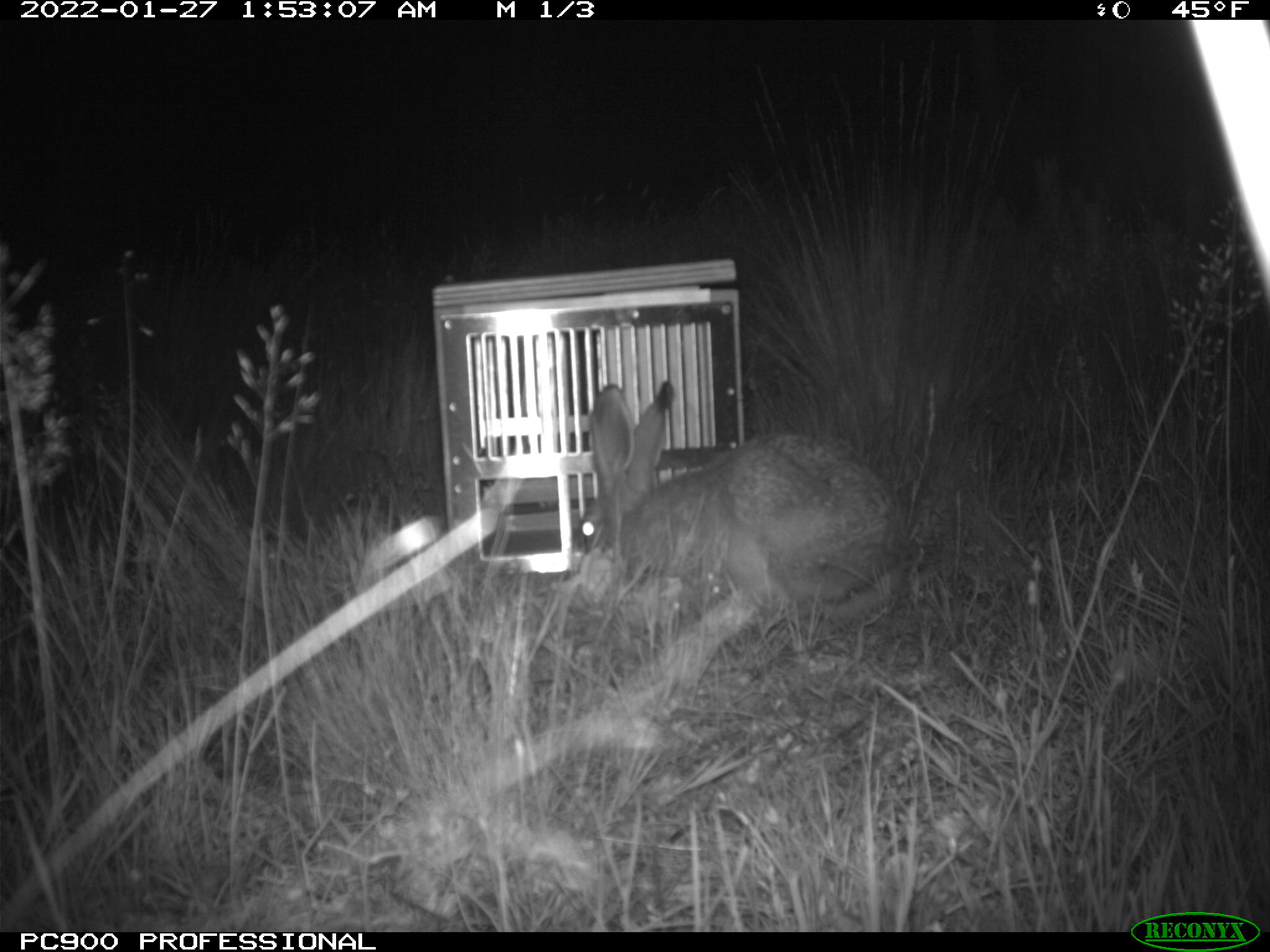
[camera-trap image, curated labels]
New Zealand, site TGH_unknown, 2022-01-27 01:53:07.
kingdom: Animalia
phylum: Chordata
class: Mammalia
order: Lagomorpha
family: Leporidae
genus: Lepus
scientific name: Lepus europaeus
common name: brown hare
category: hare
Hare (brown hare) (Lepus europaeus).